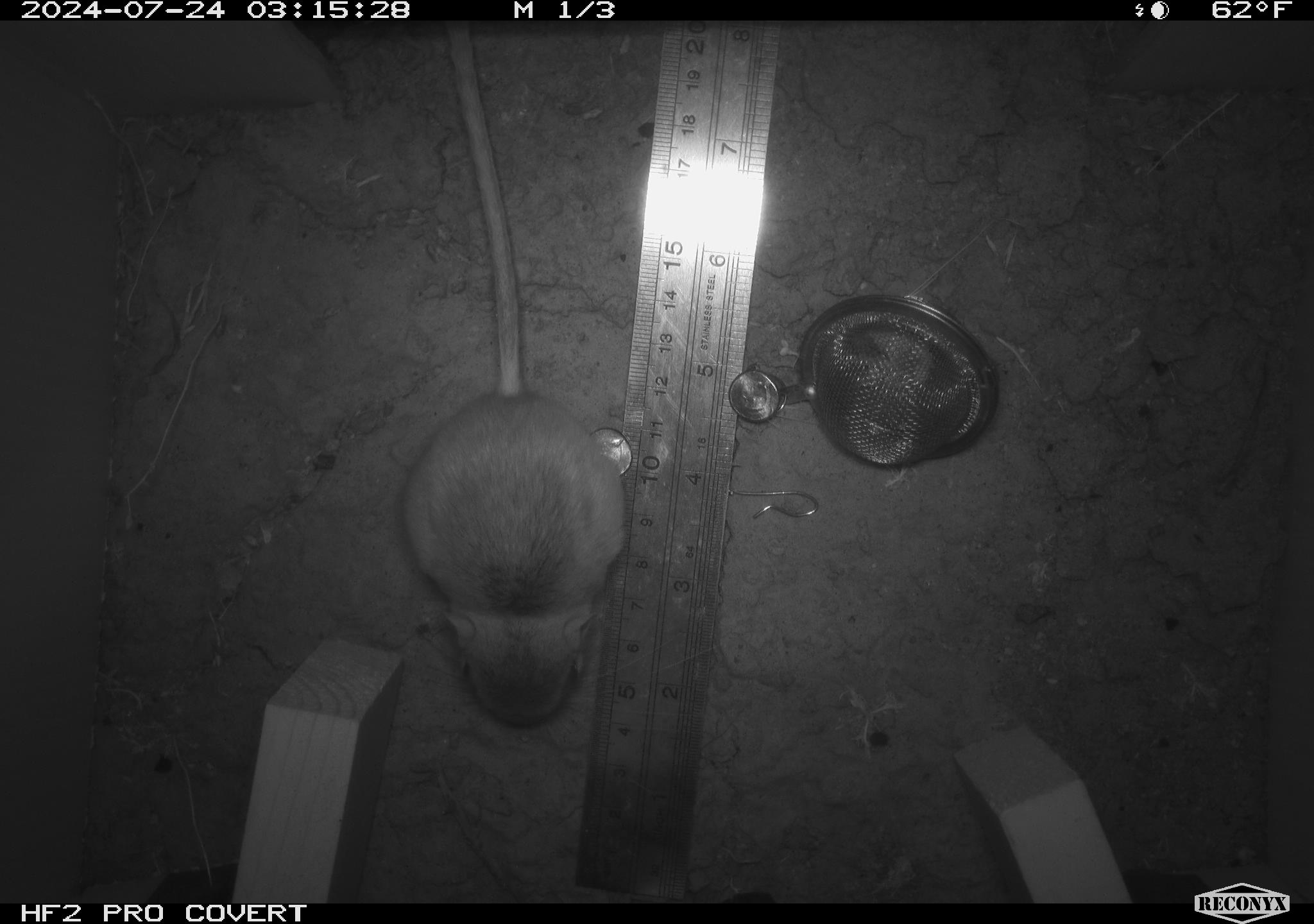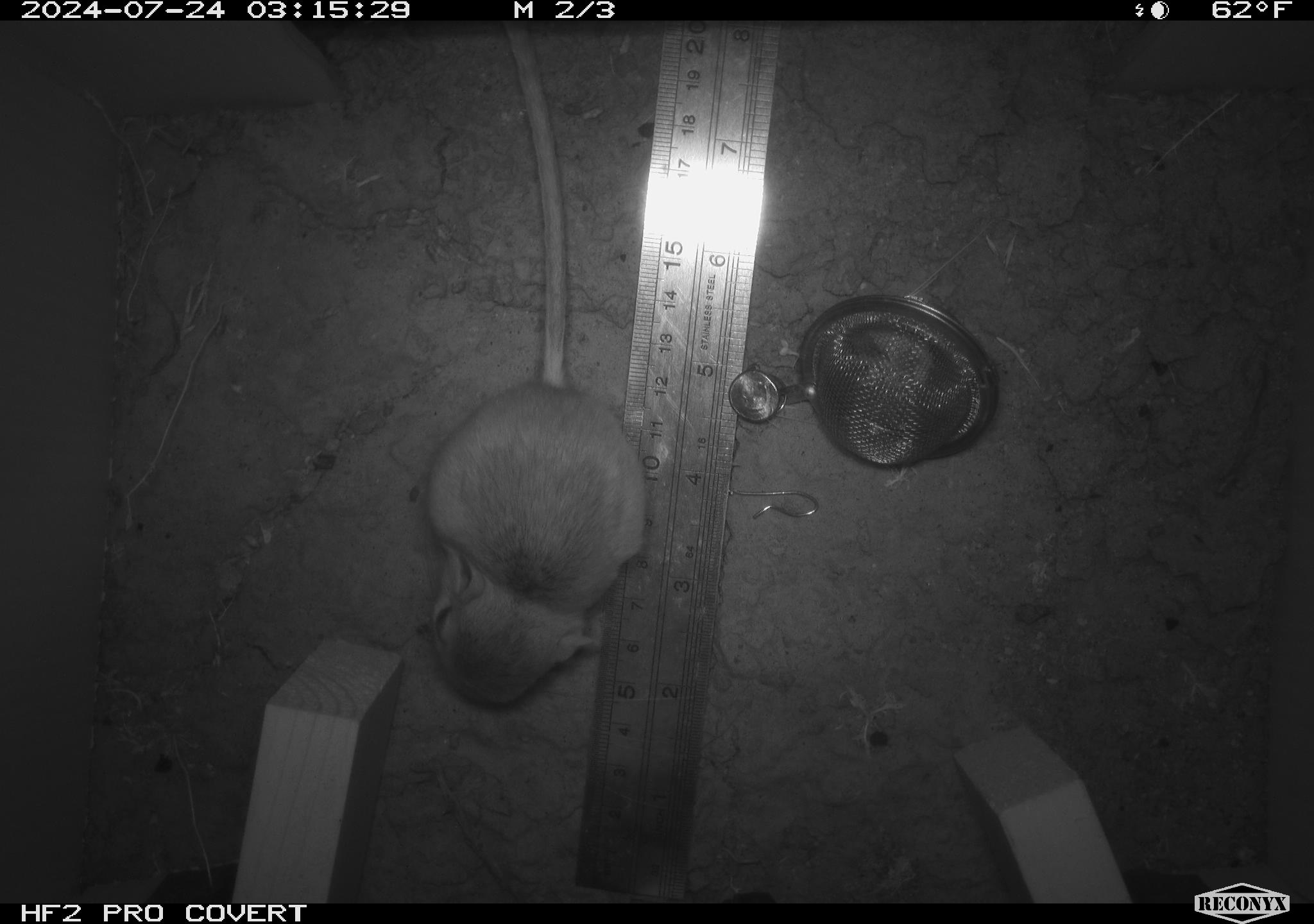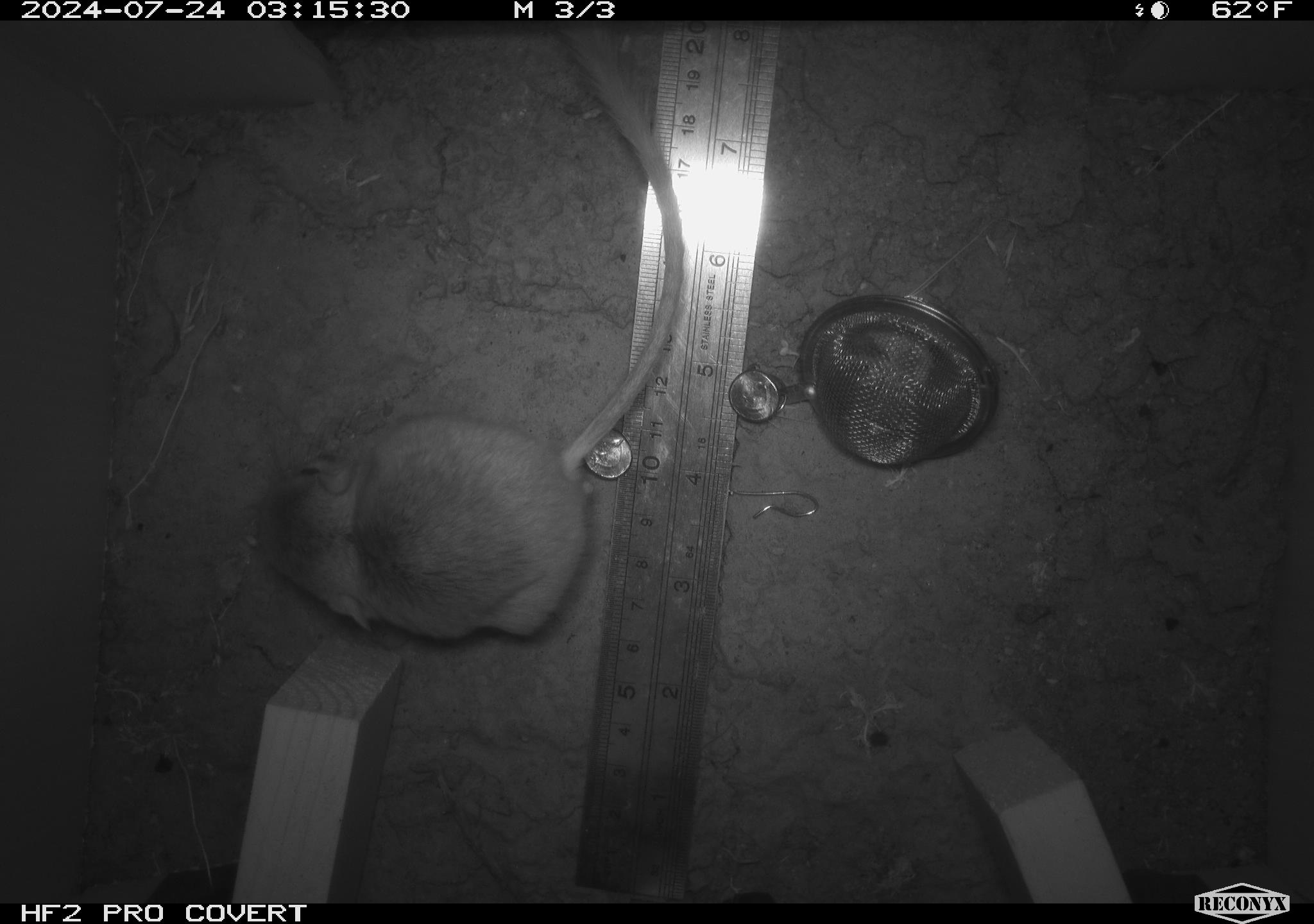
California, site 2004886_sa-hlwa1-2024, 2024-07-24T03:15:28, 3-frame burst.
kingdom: Animalia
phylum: Chordata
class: Mammalia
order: Rodentia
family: Heteromyidae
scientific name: Heteromyidae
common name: kangaroo rats and pocket mice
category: heteromyidae family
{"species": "heteromyidae family (kangaroo rats and pocket mice) (Heteromyidae)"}